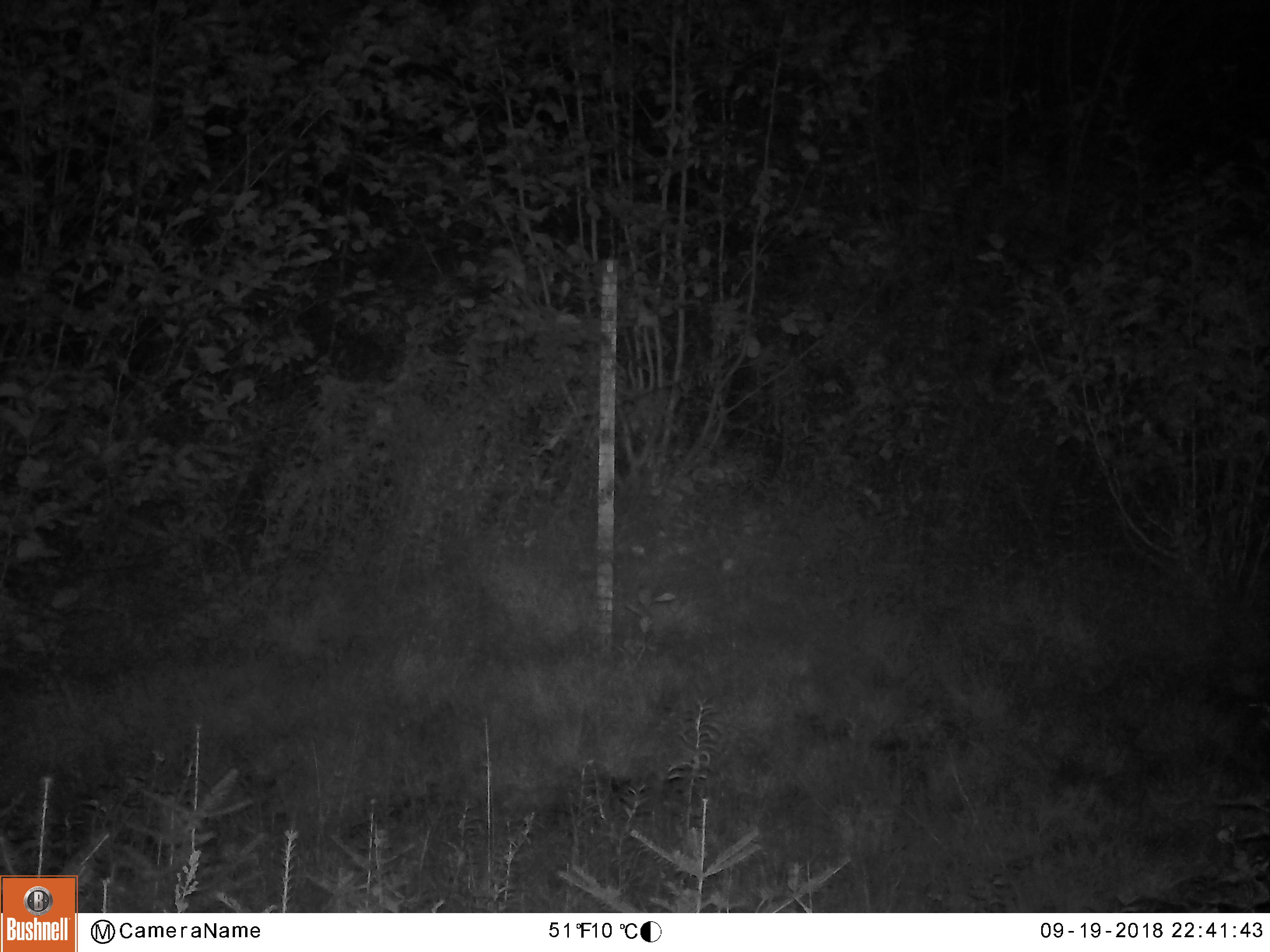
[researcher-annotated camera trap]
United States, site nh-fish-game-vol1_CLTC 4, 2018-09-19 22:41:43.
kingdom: Animalia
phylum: Chordata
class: Mammalia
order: Artiodactyla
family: Cervidae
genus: Alces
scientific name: Alces alces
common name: moose